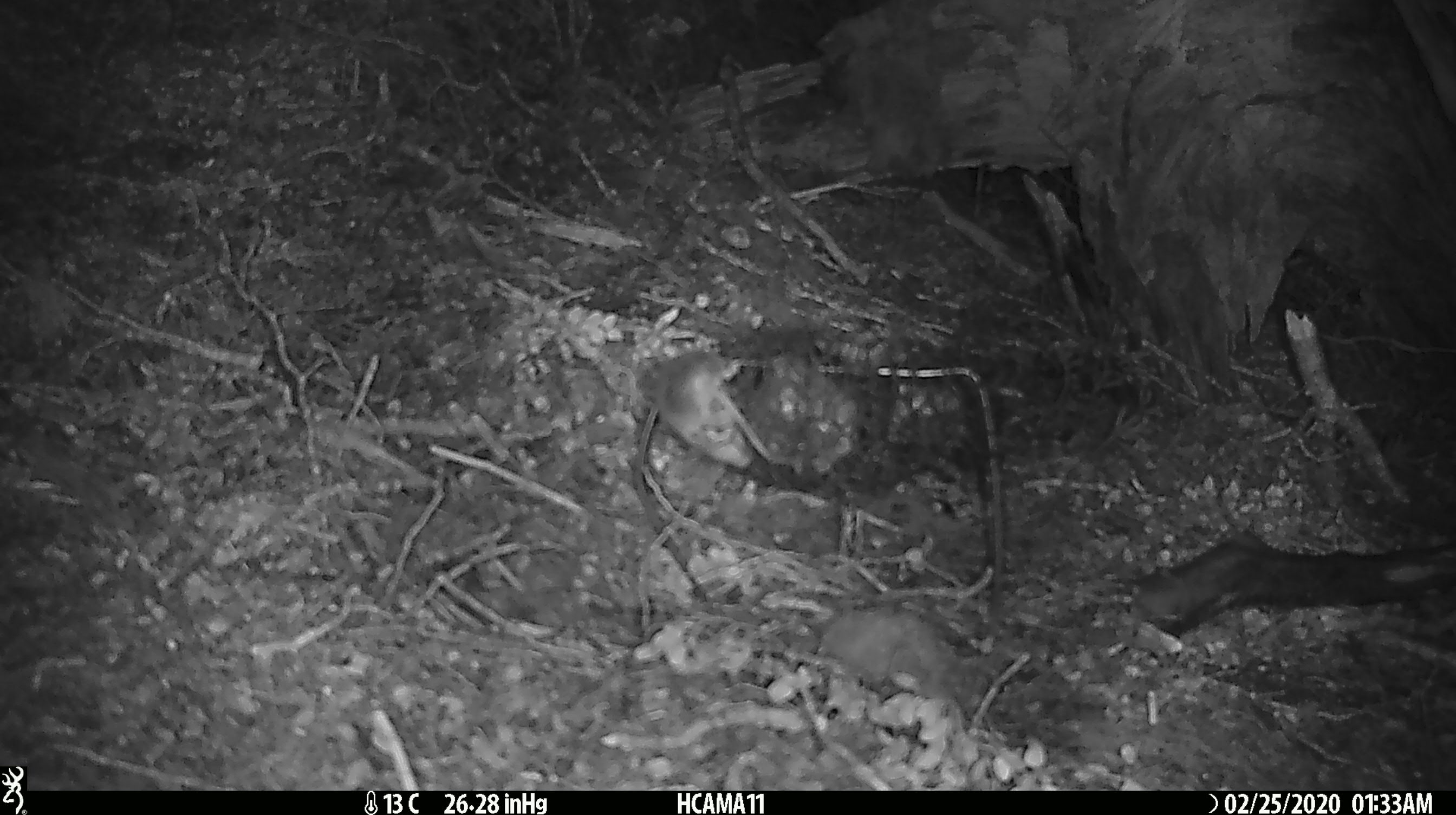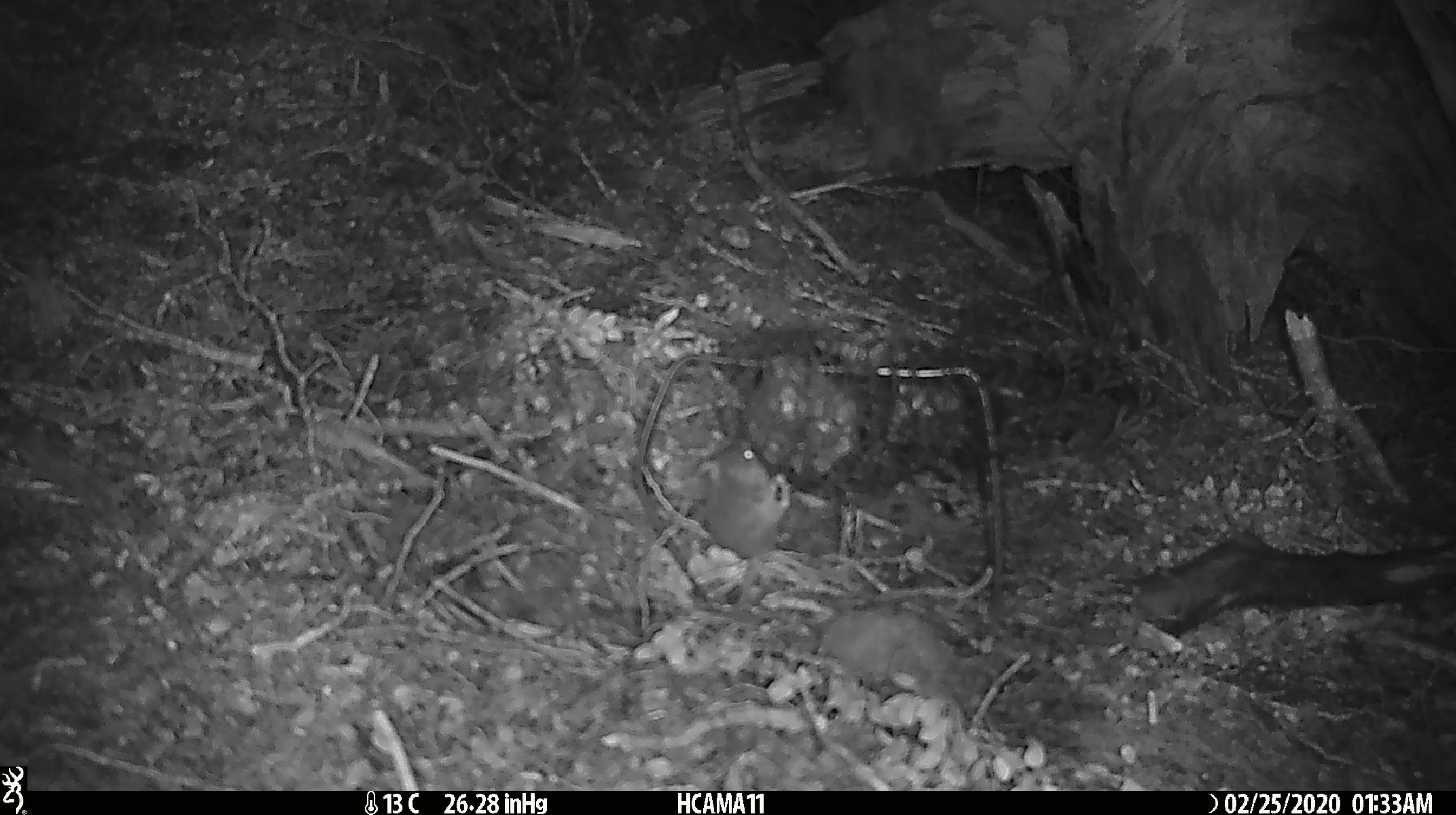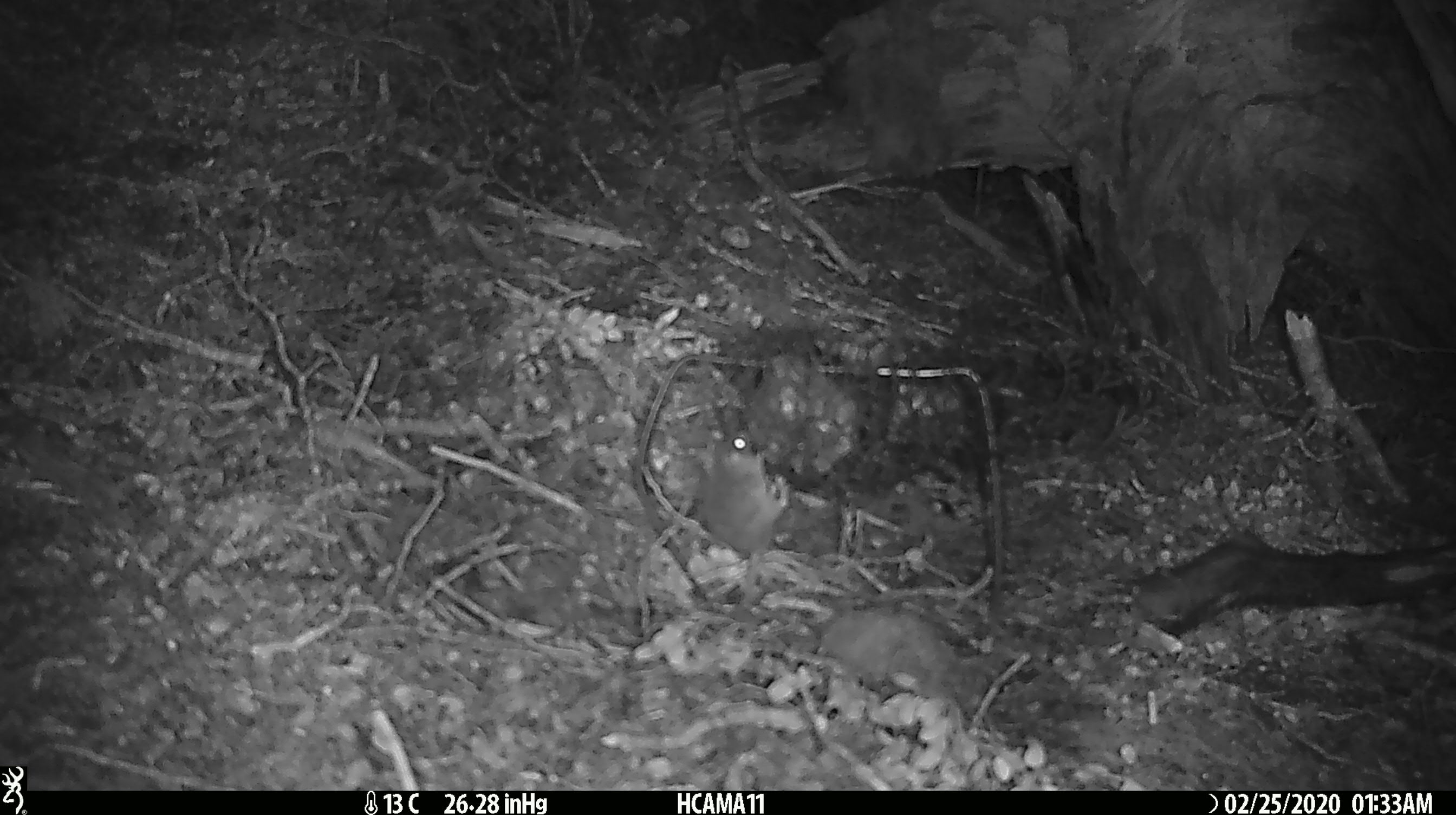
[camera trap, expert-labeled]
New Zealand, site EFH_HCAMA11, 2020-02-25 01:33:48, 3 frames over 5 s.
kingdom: Animalia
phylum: Chordata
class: Mammalia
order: Rodentia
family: Muridae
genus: Mus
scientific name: Mus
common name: mouse